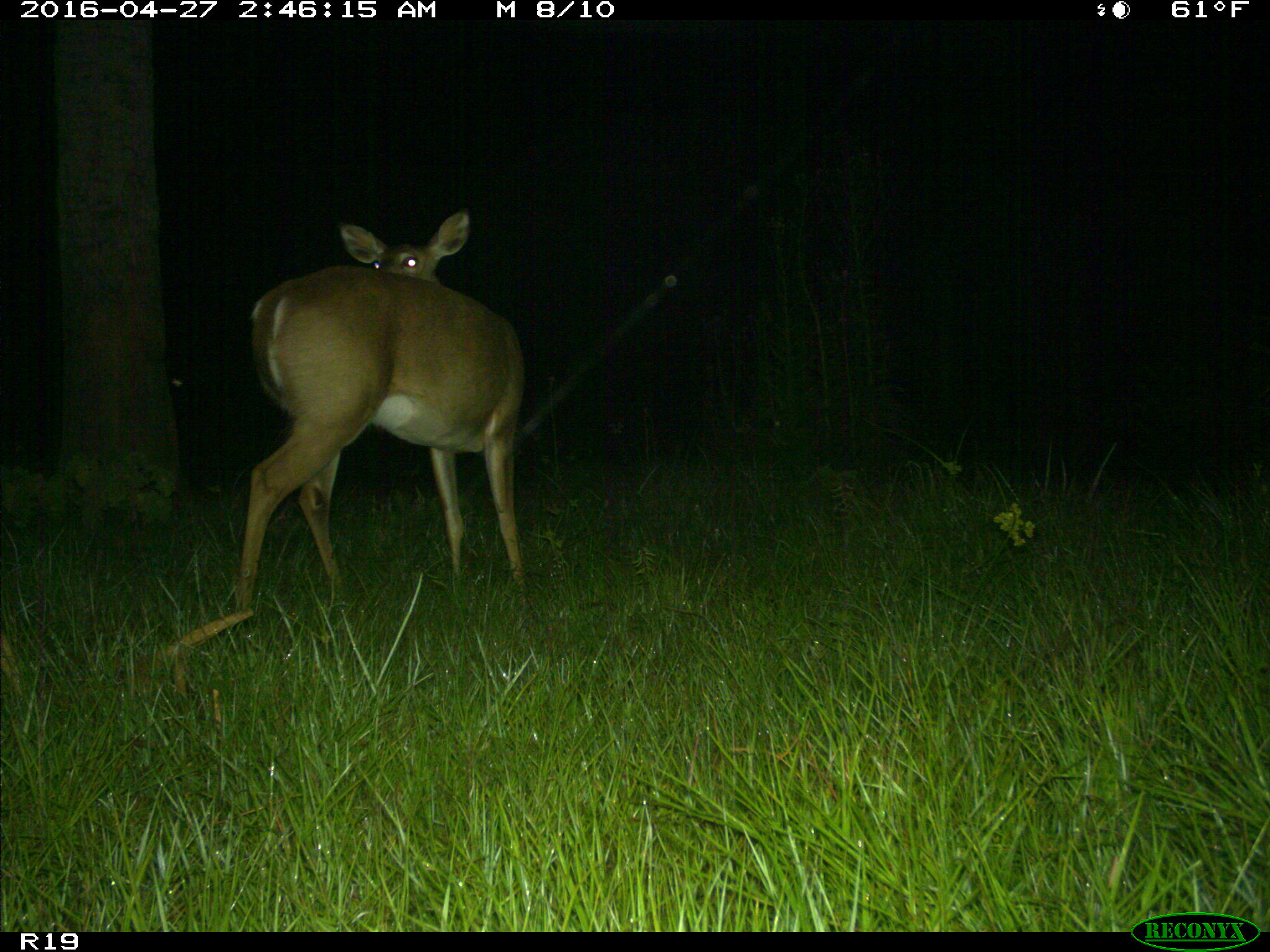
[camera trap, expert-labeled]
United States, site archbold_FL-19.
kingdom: Animalia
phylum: Chordata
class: Mammalia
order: Artiodactyla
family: Cervidae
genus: Odocoileus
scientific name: Odocoileus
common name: deer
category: unidentified deer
Unidentified deer (deer) (Odocoileus).